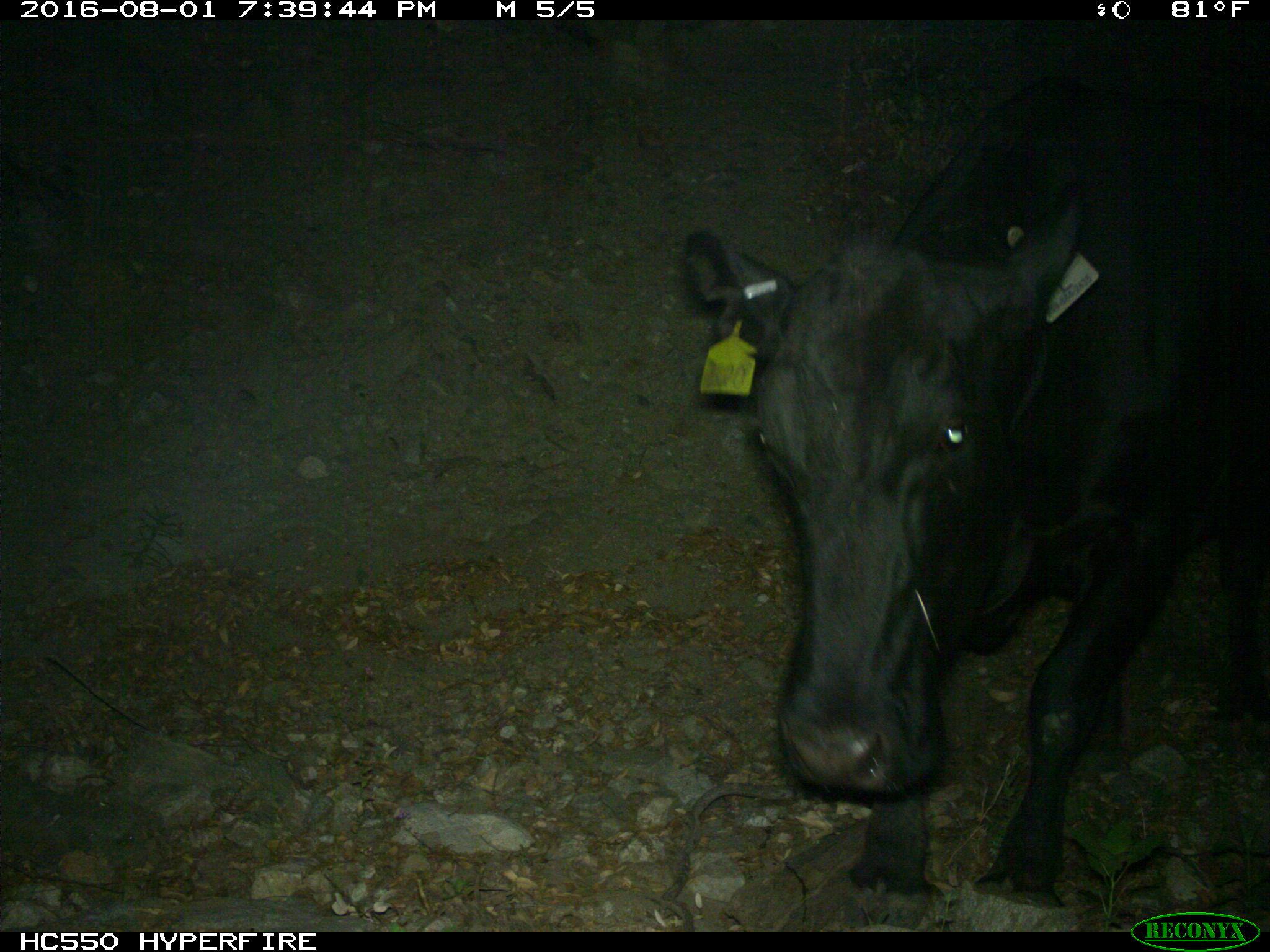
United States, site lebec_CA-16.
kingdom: Animalia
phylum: Chordata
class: Mammalia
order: Artiodactyla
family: Bovidae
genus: Bos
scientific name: Bos taurus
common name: domestic cow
Bos taurus (domestic cow).